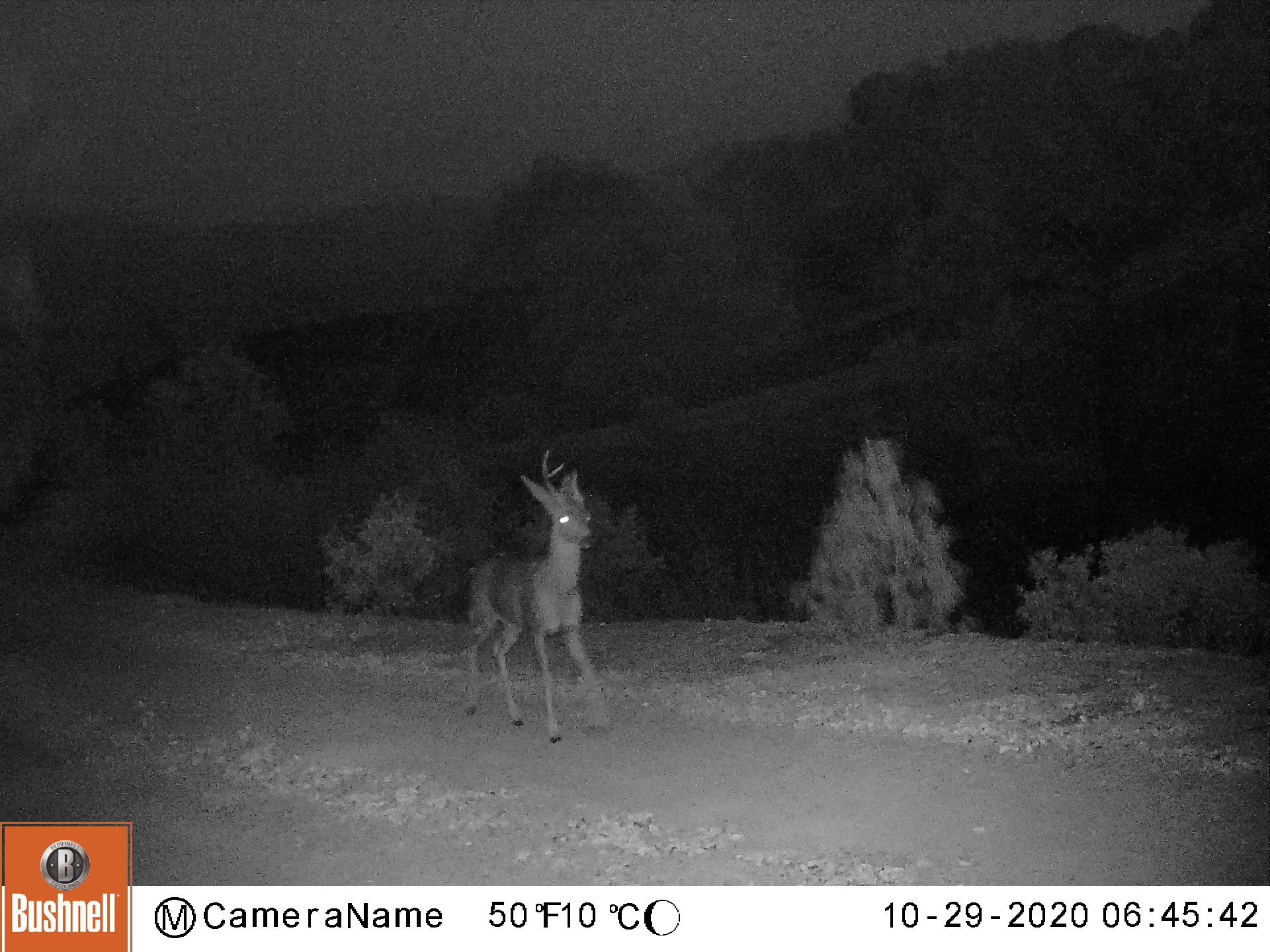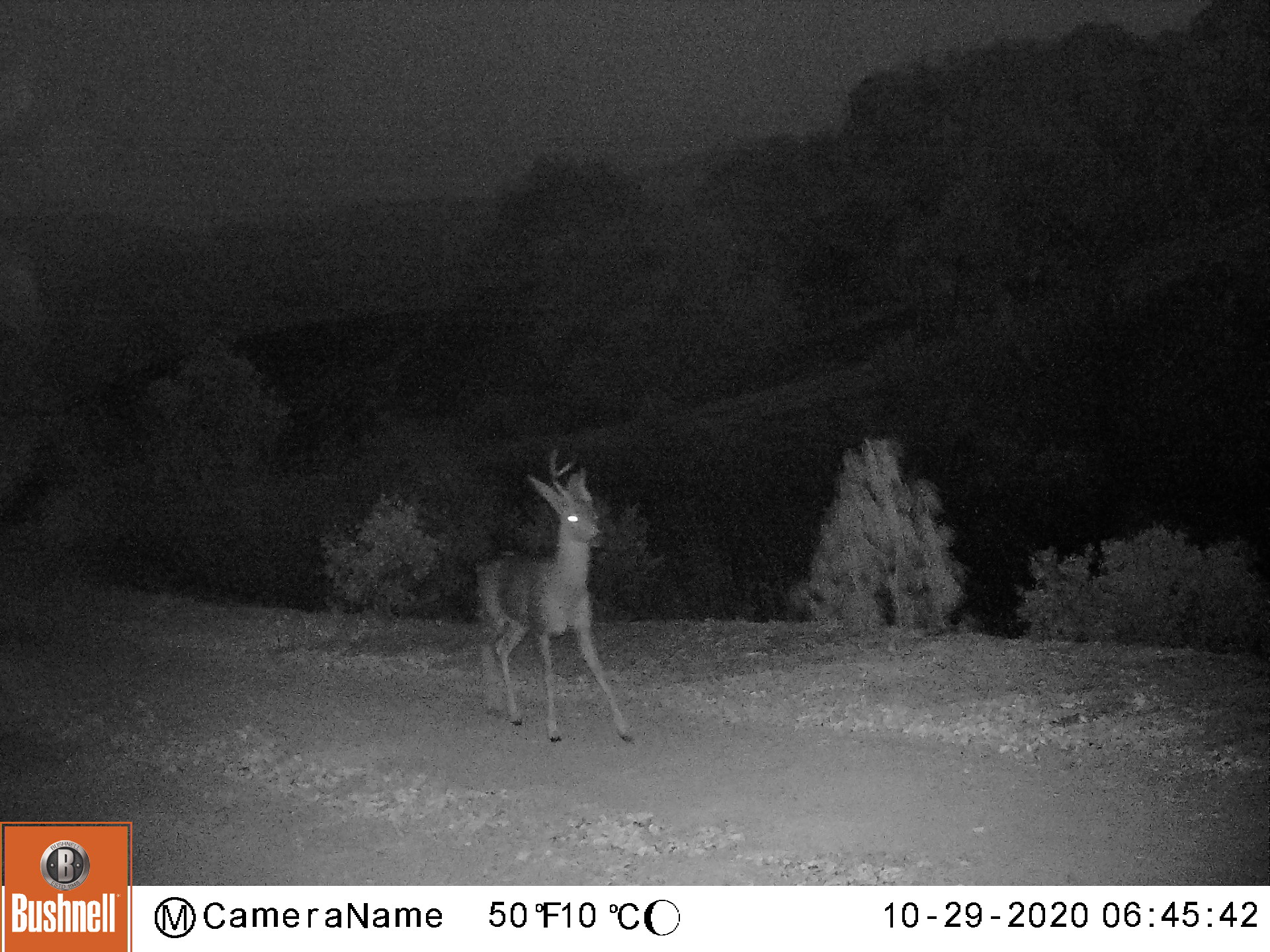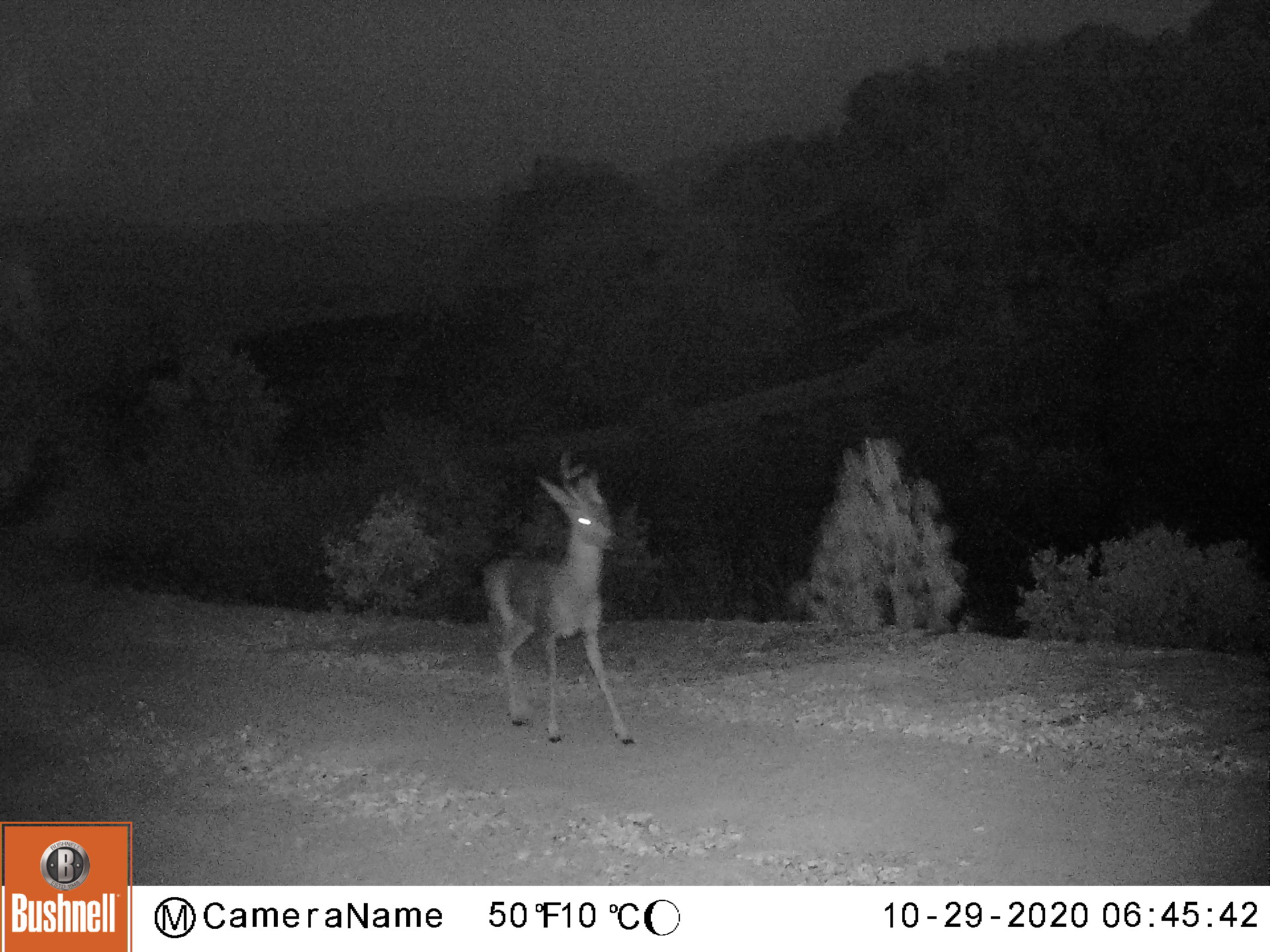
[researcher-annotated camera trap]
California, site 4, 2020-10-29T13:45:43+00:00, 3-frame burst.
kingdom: Animalia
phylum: Chordata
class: Mammalia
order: Artiodactyla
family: Cervidae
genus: Odocoileus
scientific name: Odocoileus hemionus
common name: mule deer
Mule deer (Odocoileus hemionus).